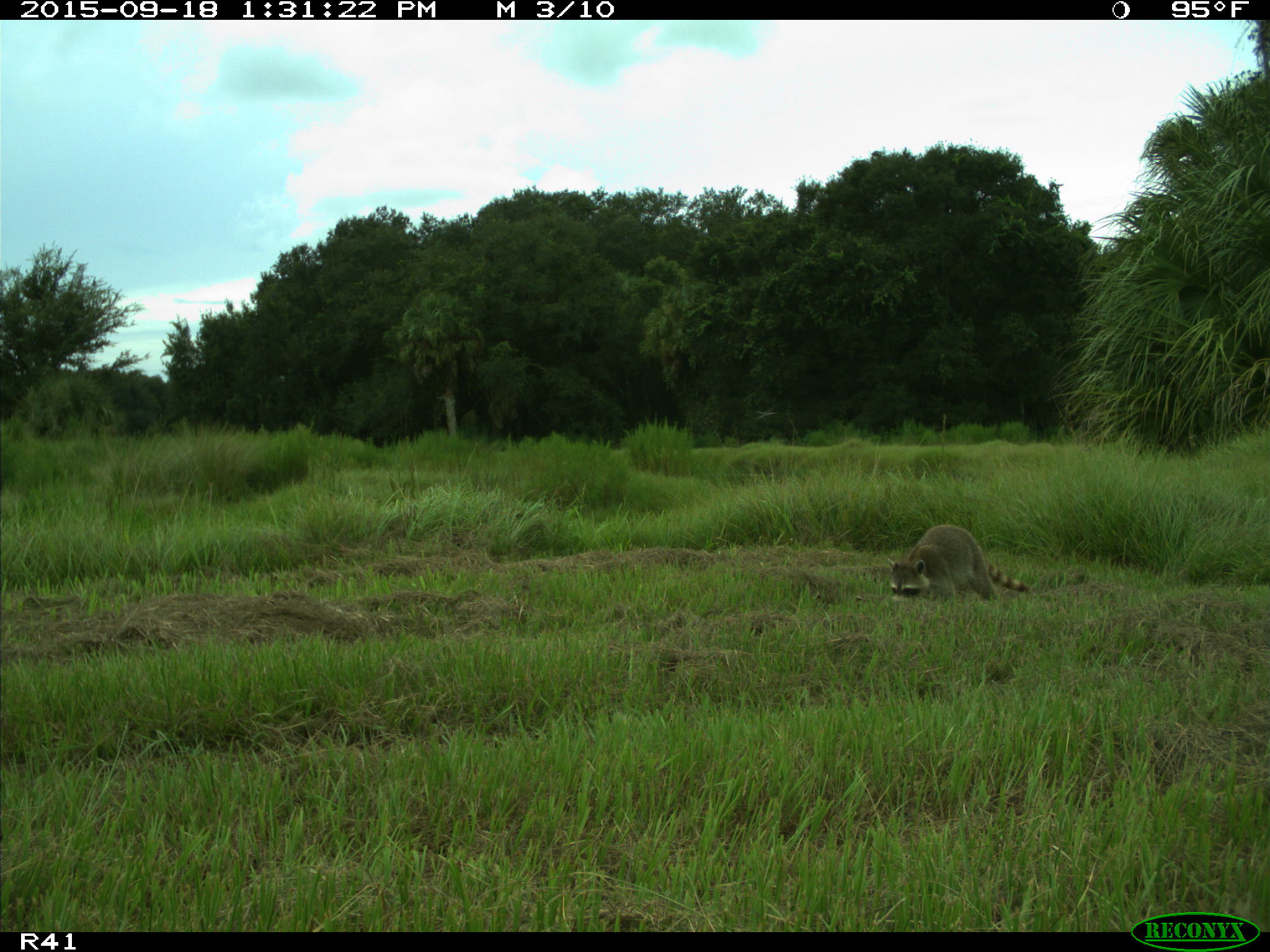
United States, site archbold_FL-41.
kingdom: Animalia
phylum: Chordata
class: Mammalia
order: Carnivora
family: Procyonidae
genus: Procyon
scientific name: Procyon lotor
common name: common raccoon